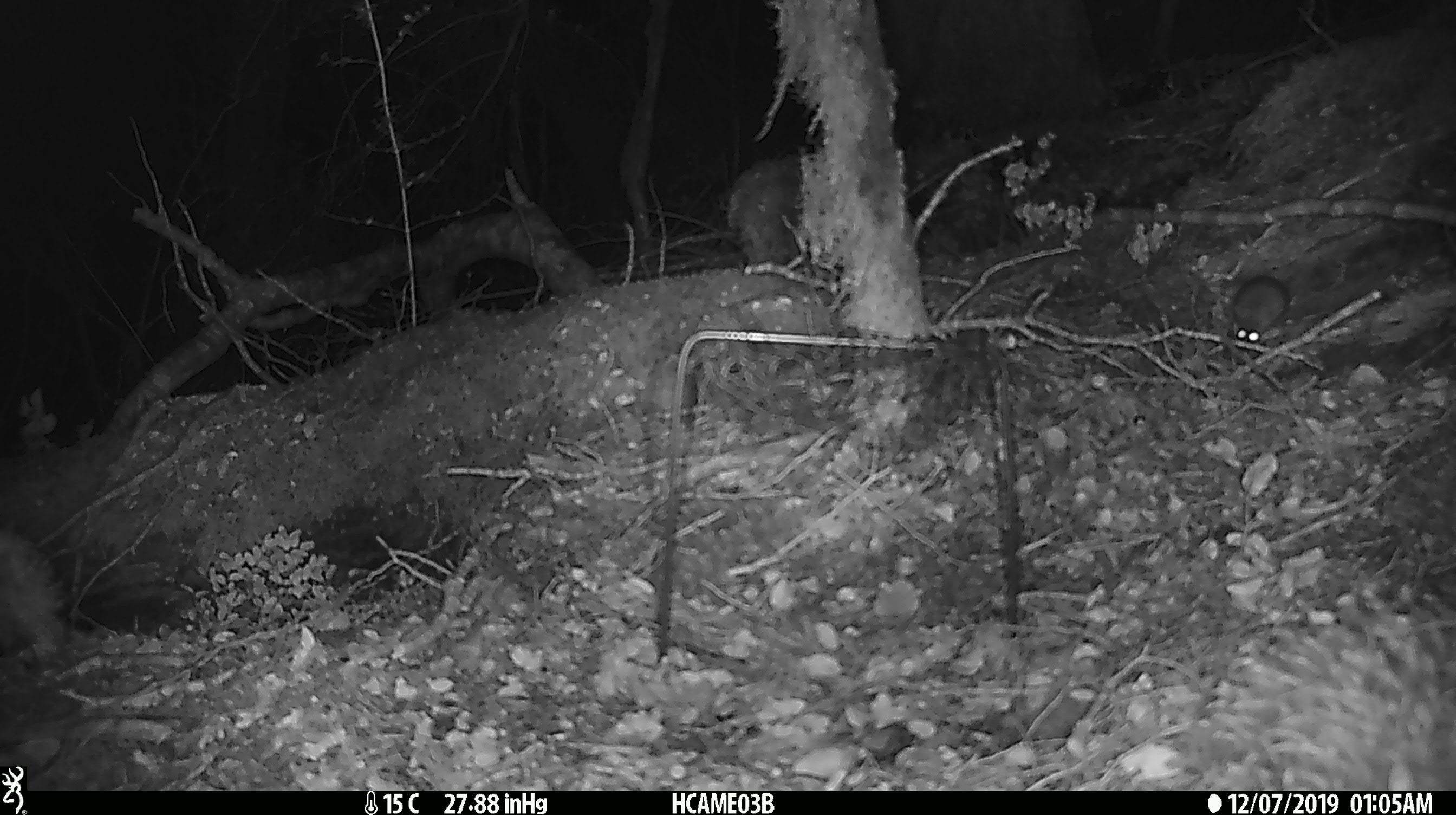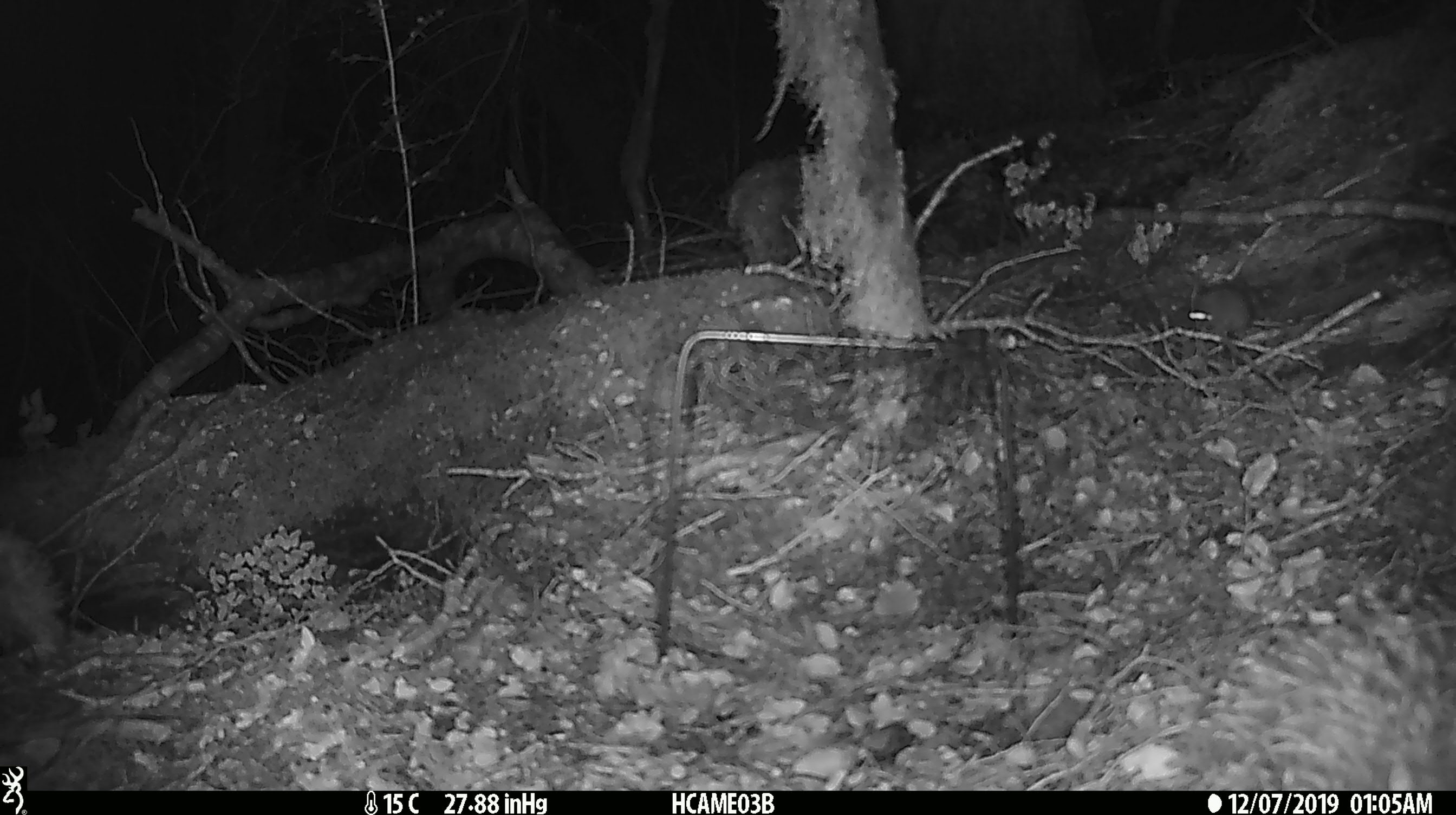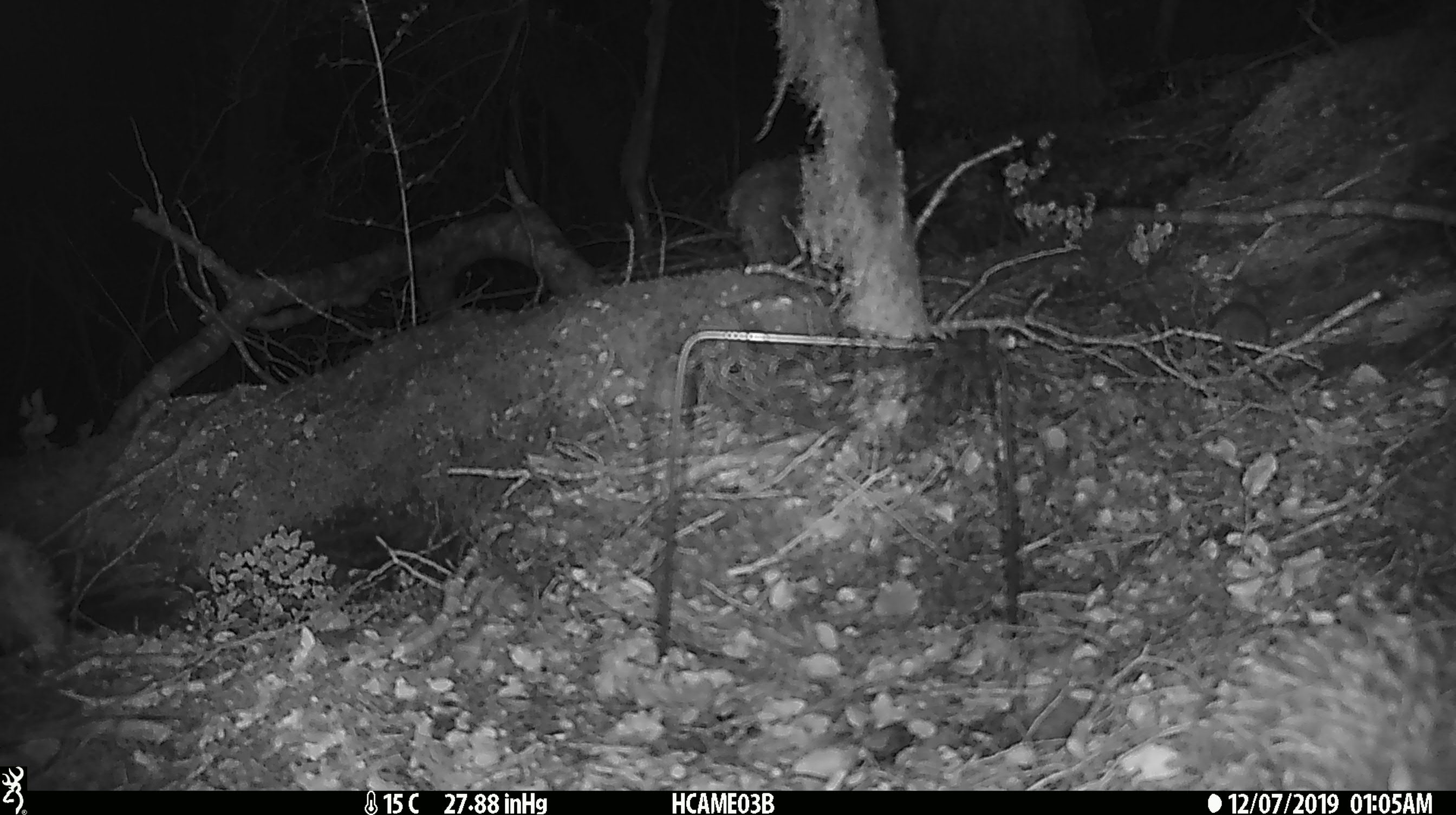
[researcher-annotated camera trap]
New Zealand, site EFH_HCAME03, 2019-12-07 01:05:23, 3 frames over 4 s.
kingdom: Animalia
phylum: Chordata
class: Mammalia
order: Rodentia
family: Muridae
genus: Mus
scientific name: Mus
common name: mouse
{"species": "mouse (Mus)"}